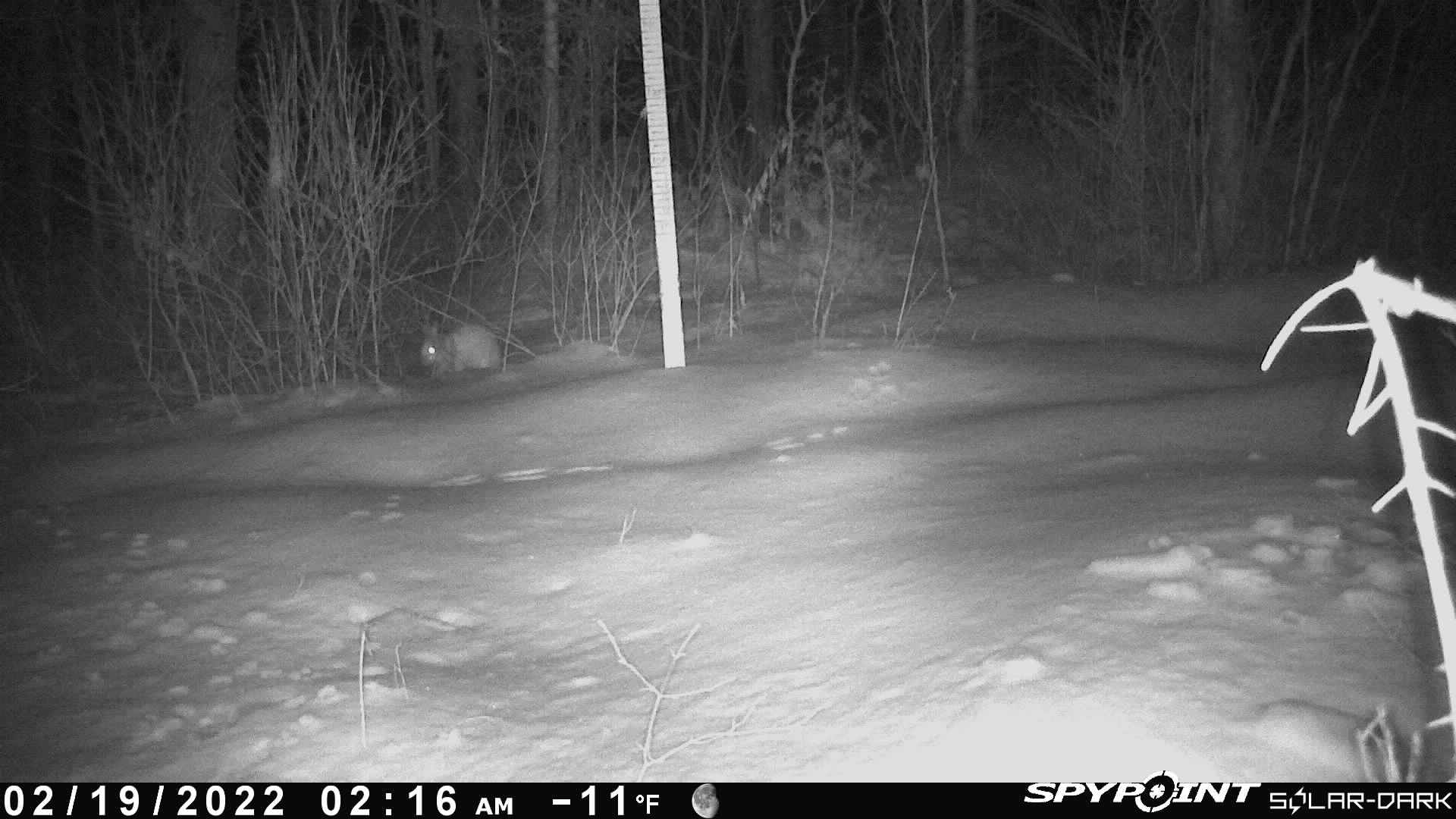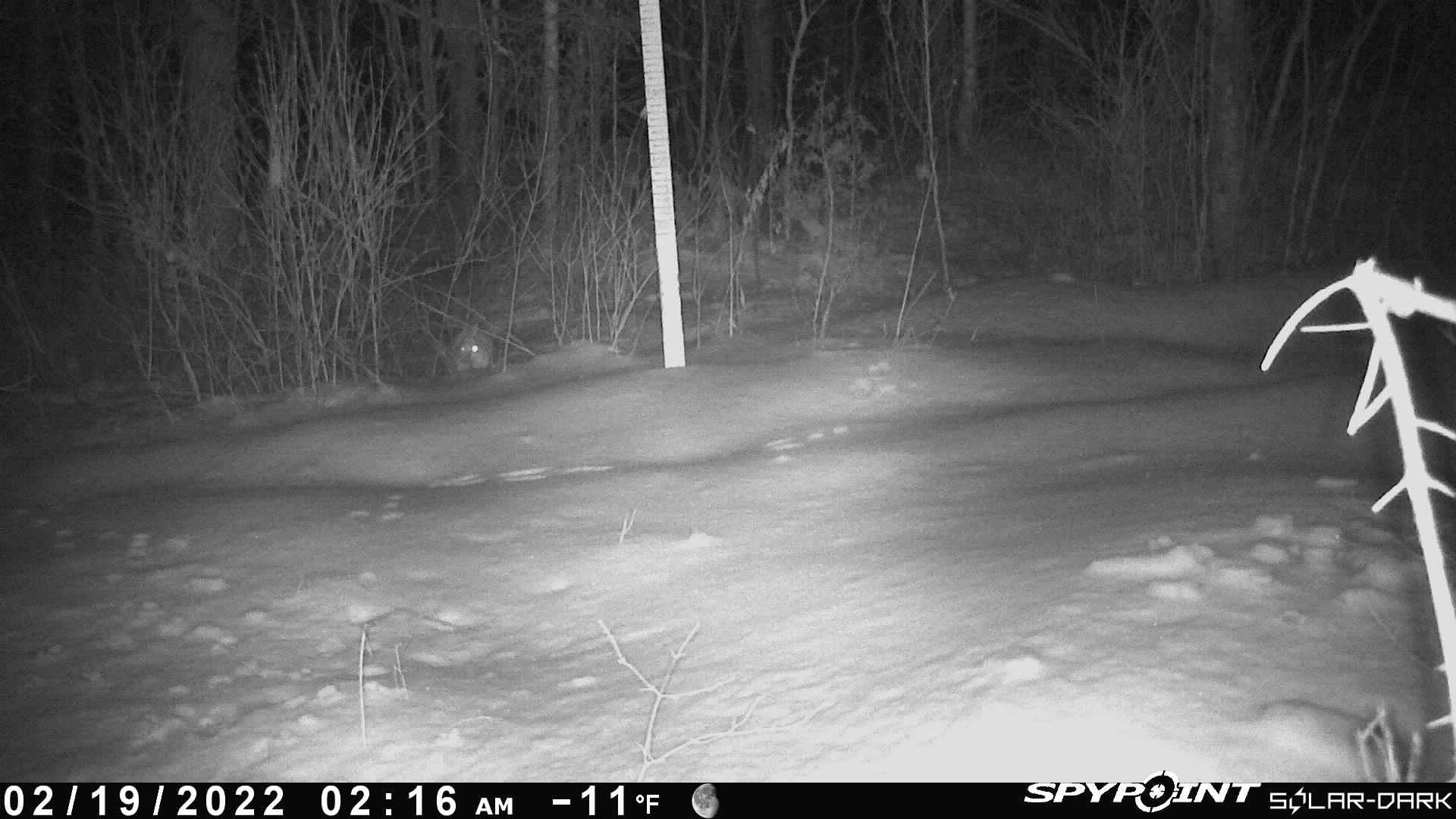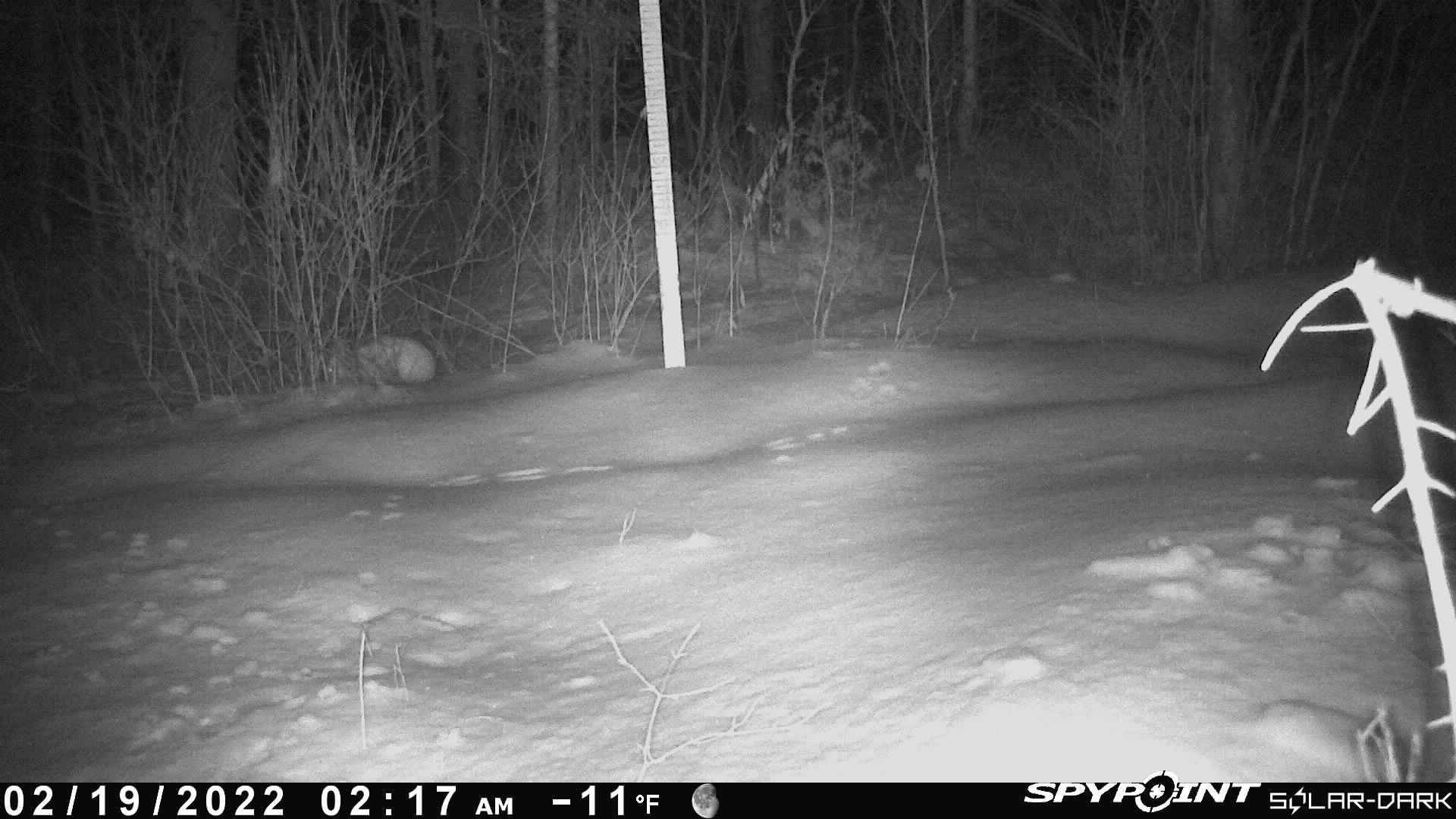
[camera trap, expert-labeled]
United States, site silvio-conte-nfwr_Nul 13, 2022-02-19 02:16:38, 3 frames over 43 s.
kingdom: Animalia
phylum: Chordata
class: Mammalia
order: Lagomorpha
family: Leporidae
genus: Lepus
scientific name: Lepus americanus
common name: snowshoe hare